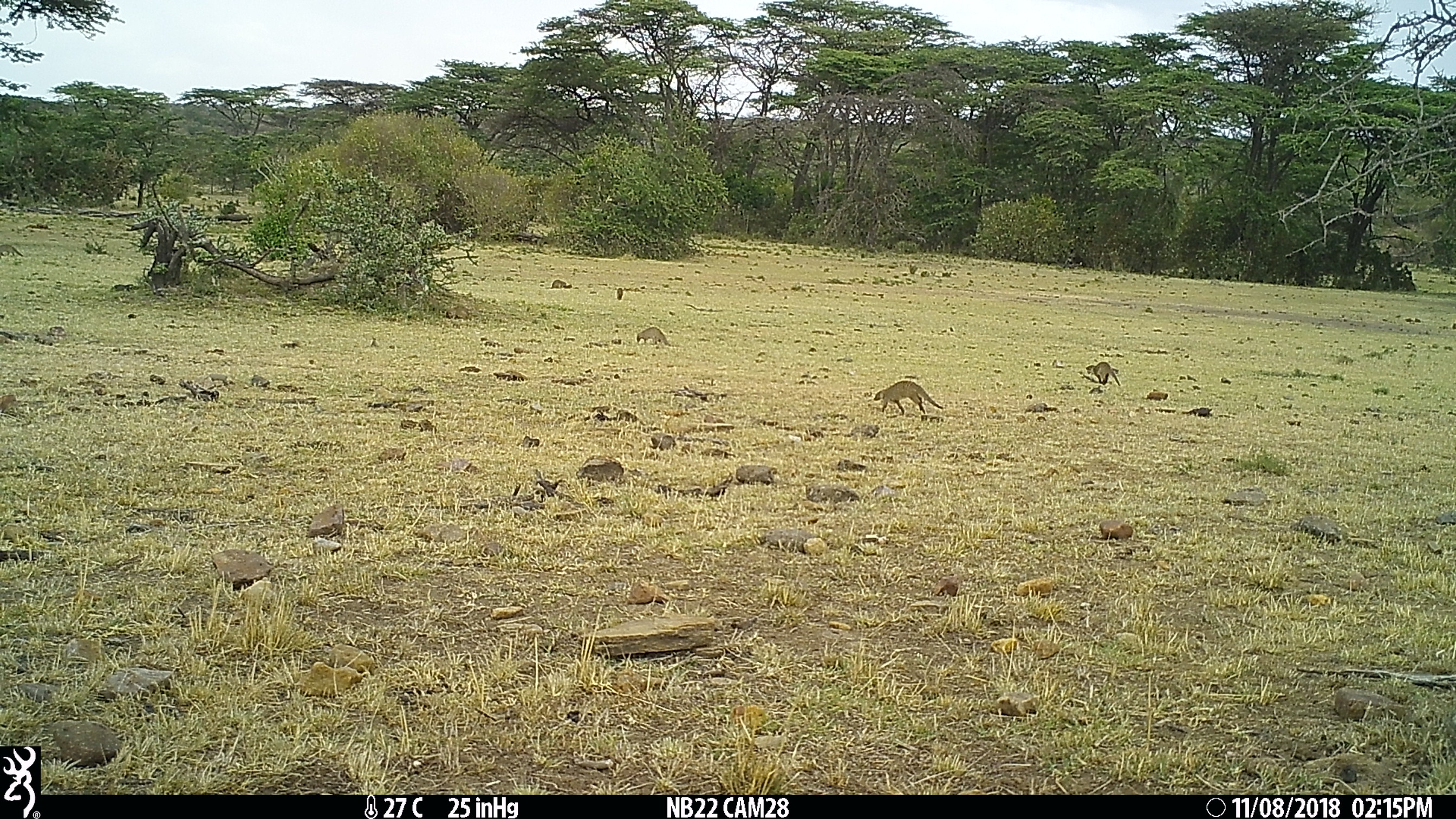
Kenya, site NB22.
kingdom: Animalia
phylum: Chordata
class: Mammalia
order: Carnivora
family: Herpestidae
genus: Mungos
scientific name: Mungos mungo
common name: banded mongoose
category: mongoose banded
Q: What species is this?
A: Mongoose banded (banded mongoose) (Mungos mungo).